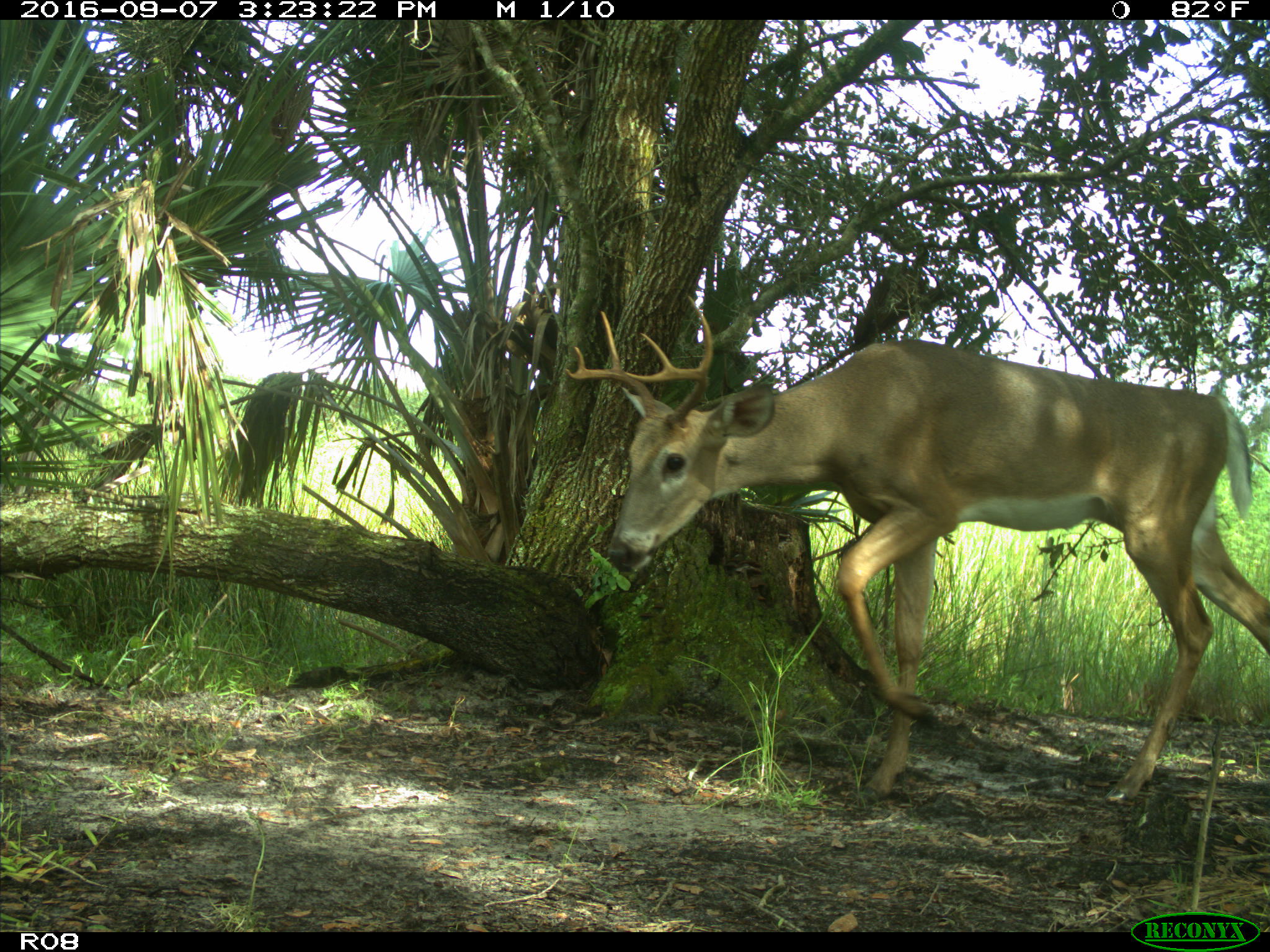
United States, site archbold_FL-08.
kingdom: Animalia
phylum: Chordata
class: Mammalia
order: Artiodactyla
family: Cervidae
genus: Odocoileus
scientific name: Odocoileus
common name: deer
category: unidentified deer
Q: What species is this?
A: Unidentified deer (deer) (Odocoileus).